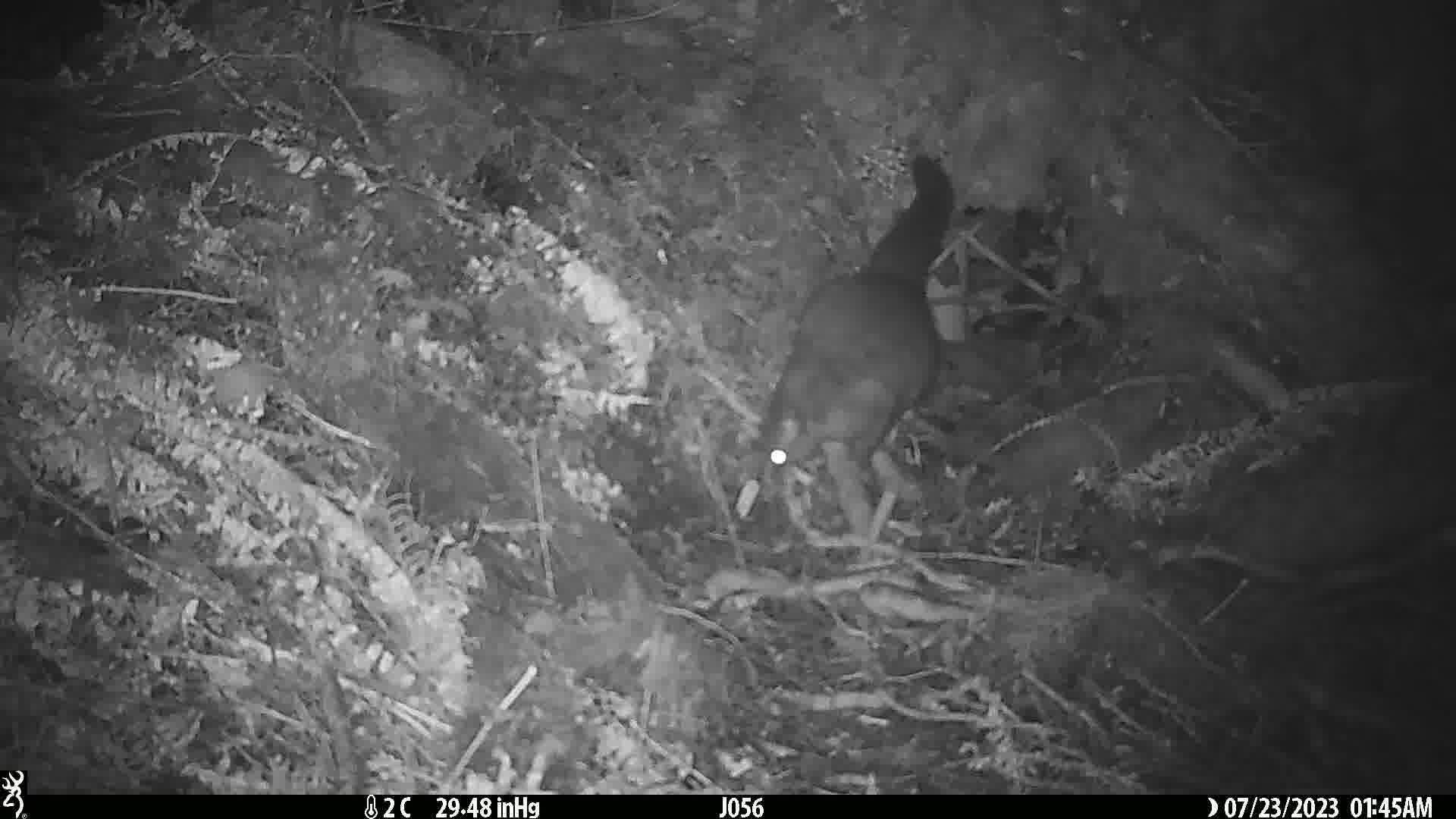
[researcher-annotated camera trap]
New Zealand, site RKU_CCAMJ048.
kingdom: Animalia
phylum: Chordata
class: Mammalia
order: Diprotodontia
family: Phalangeridae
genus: Trichosurus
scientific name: Trichosurus vulpecula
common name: common brushtail possum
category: possum